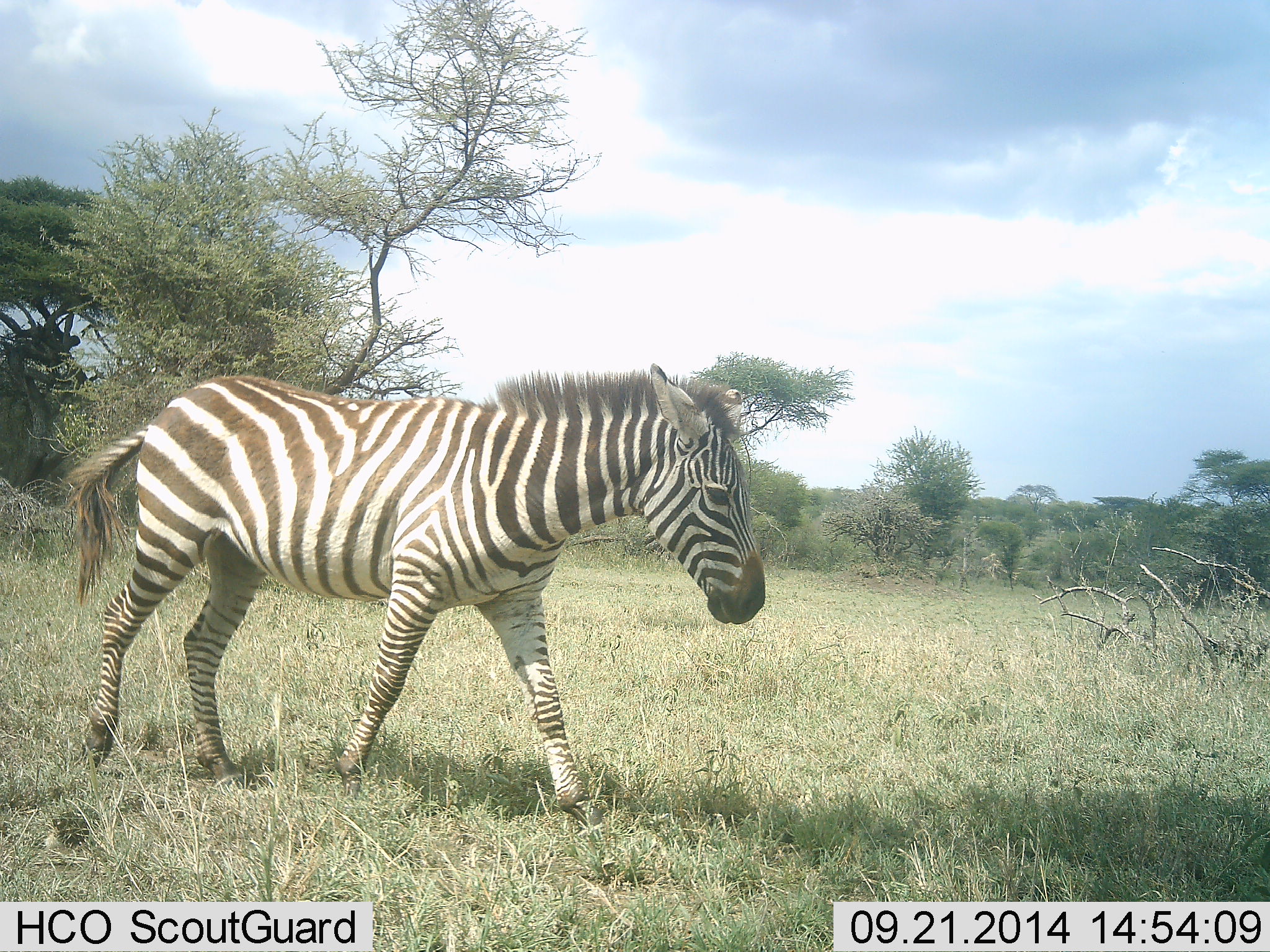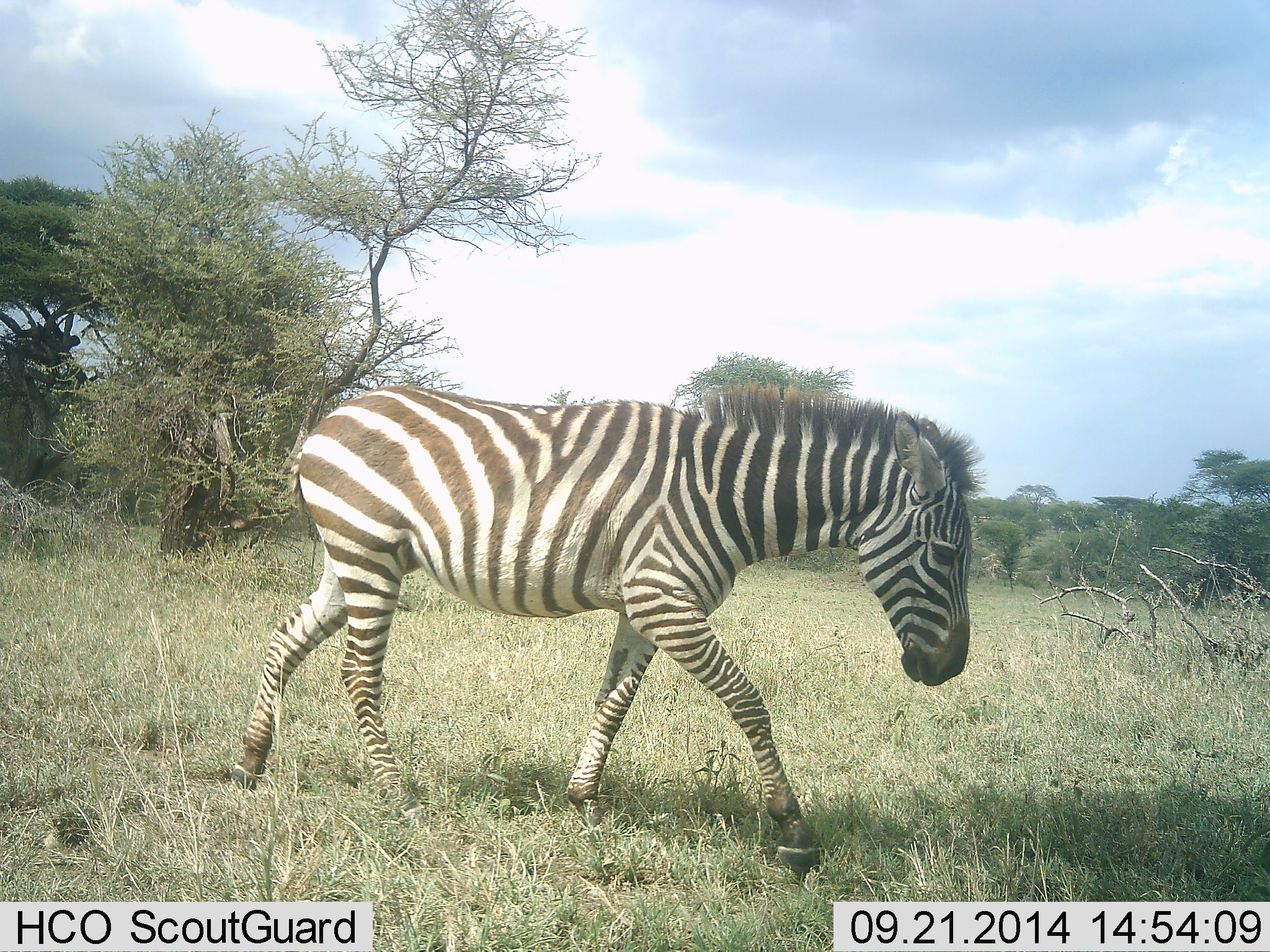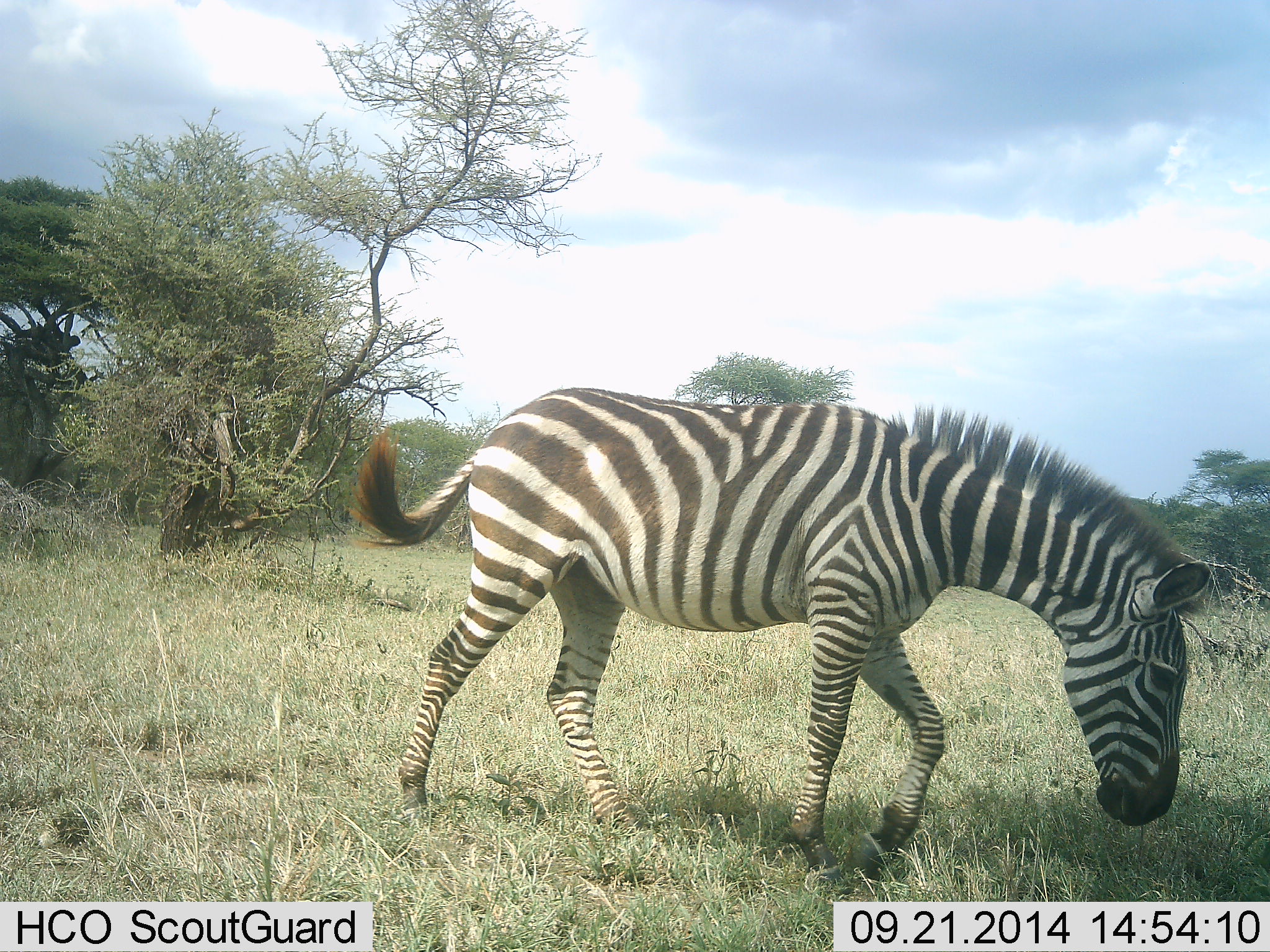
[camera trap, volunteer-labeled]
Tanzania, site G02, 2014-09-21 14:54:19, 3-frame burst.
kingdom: Animalia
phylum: Chordata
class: Mammalia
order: Perissodactyla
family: Equidae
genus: Equus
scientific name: Equus quagga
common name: plains zebra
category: zebra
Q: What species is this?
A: Zebra (plains zebra) (Equus quagga).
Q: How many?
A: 1.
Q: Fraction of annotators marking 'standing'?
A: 0%.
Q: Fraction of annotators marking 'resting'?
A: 0%.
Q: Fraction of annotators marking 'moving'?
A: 100%.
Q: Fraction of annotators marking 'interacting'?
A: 0%.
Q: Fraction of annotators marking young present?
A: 10%.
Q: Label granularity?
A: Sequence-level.